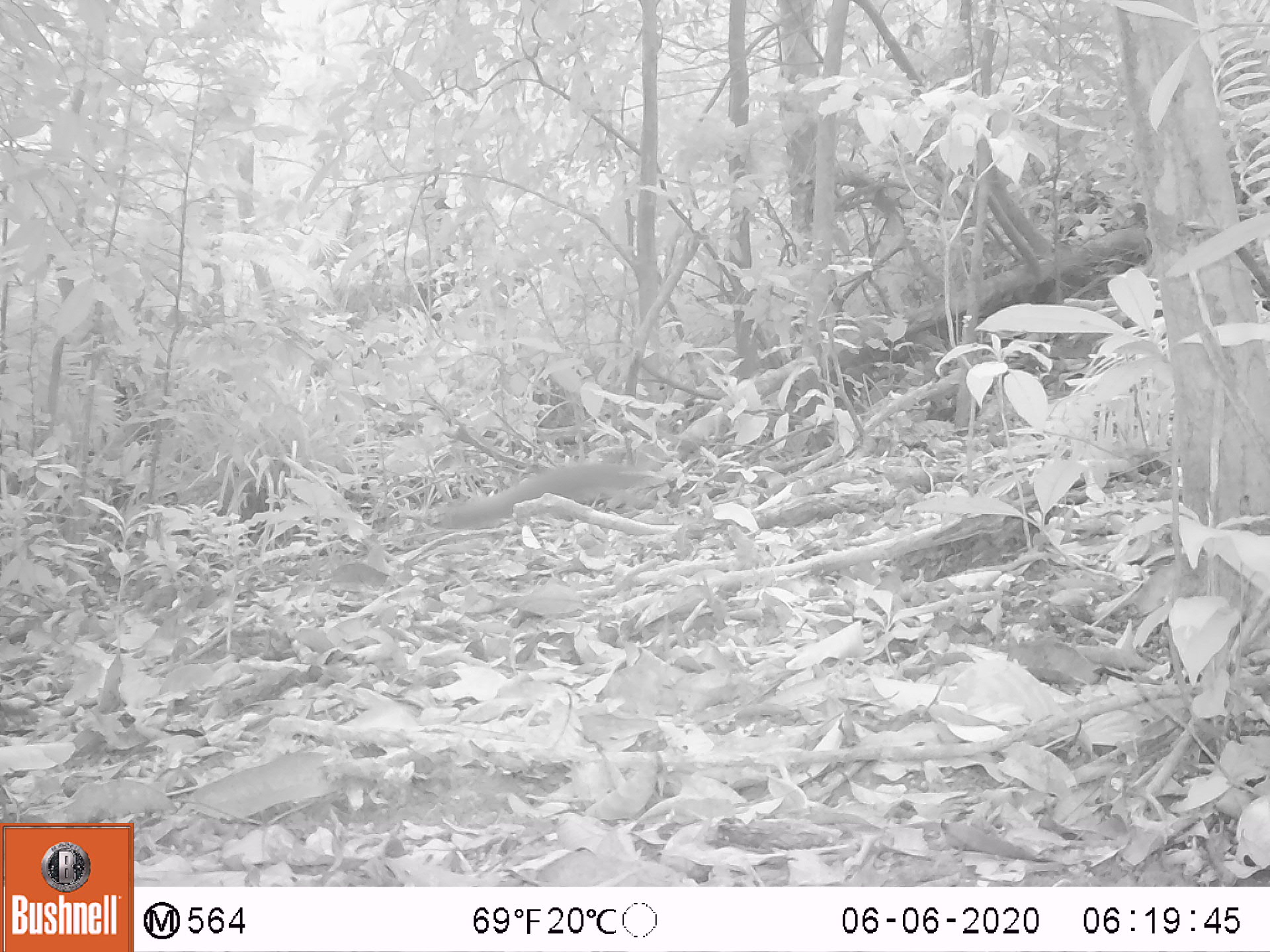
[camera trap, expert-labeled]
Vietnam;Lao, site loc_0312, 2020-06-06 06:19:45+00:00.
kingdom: Animalia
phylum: Chordata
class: Mammalia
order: Rodentia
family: Sciuridae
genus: Callosciurus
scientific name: Callosciurus erythraeus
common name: pallas's squirrel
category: pallass squirrel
Pallass squirrel (pallas's squirrel) (Callosciurus erythraeus). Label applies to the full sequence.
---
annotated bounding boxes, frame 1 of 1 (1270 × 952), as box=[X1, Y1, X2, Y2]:
pallass squirrel: box=[436, 459, 667, 530]